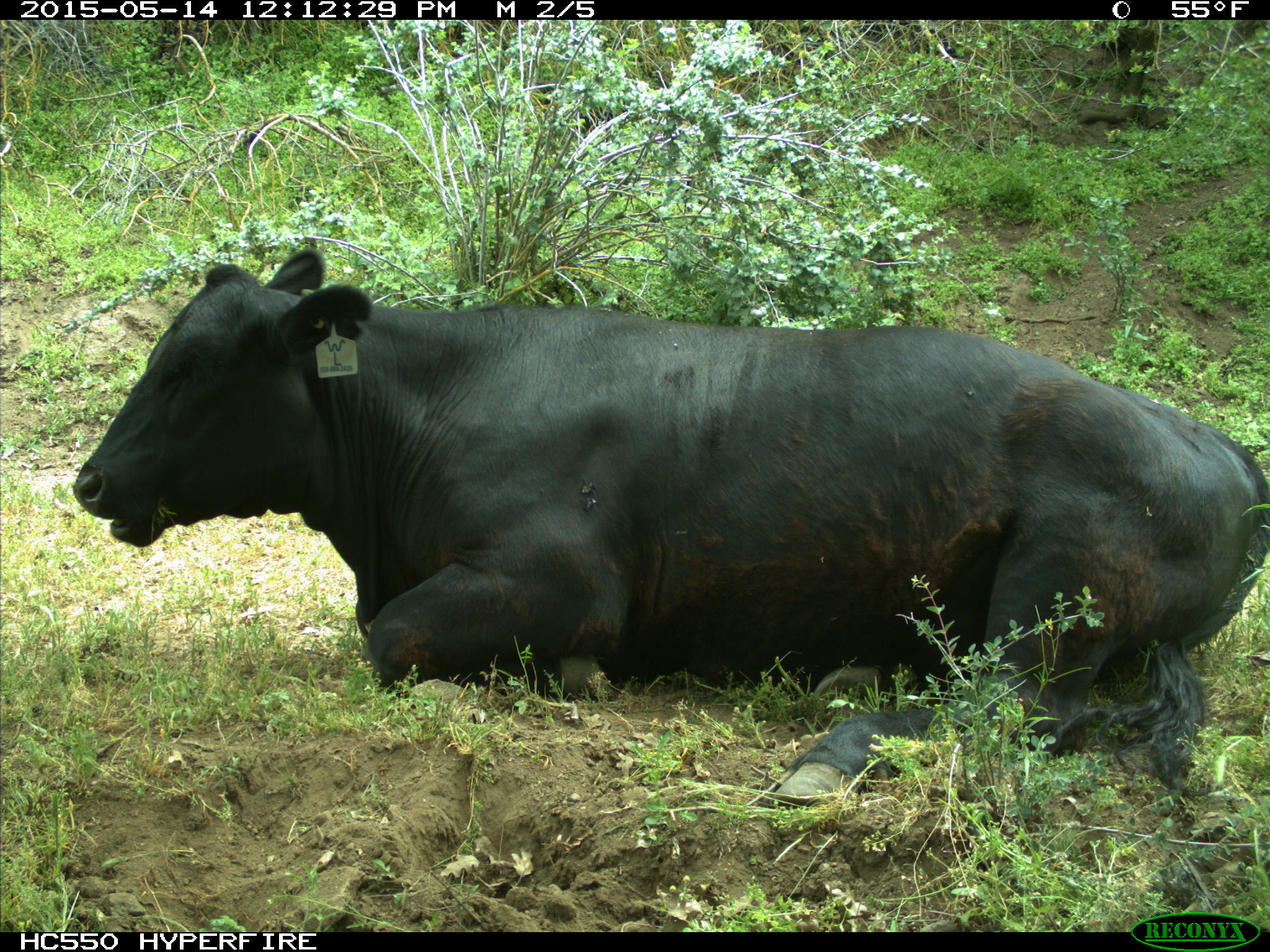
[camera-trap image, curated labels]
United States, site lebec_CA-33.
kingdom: Animalia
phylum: Chordata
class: Mammalia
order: Artiodactyla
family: Bovidae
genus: Bos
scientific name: Bos taurus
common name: domestic cow